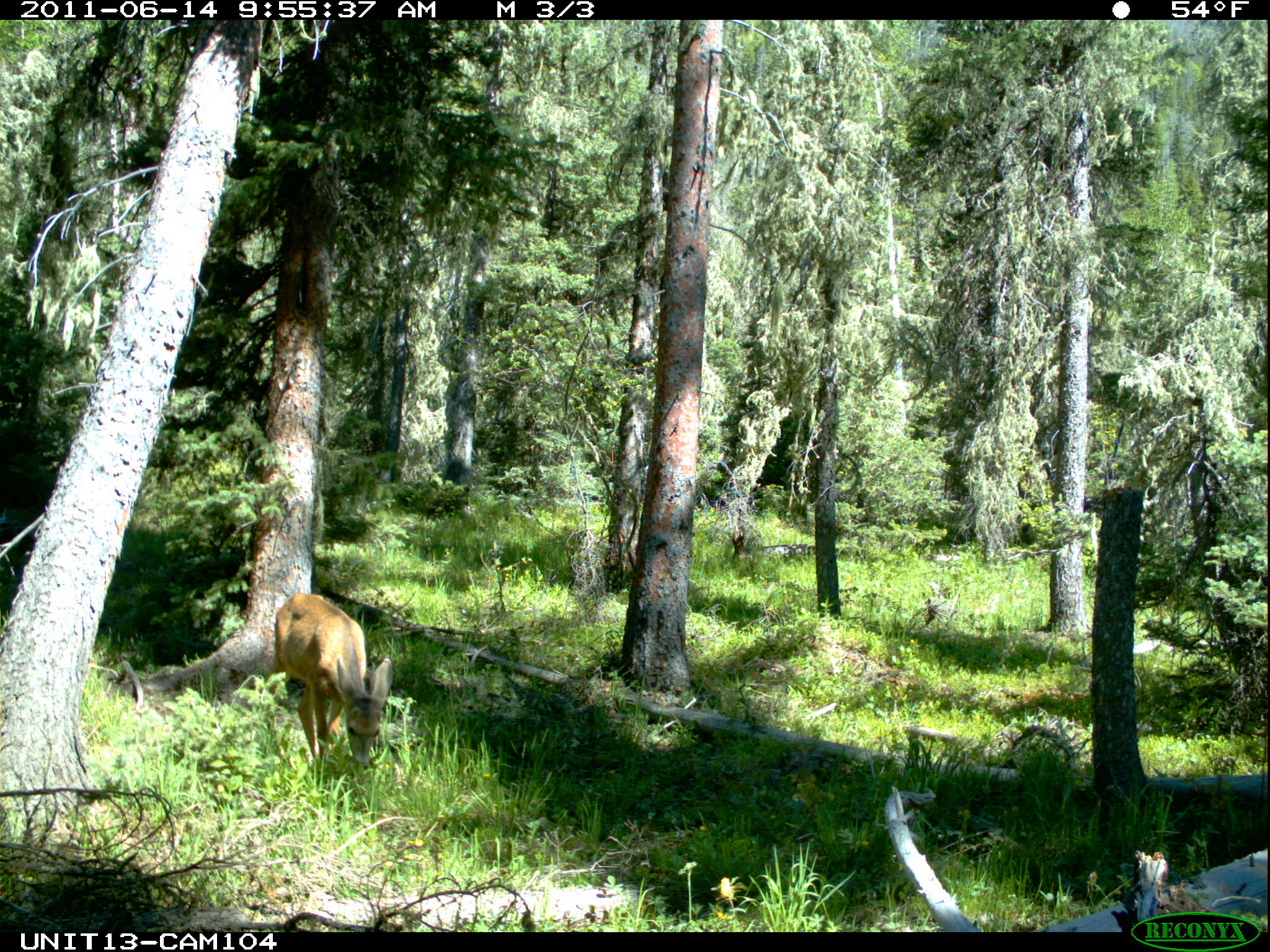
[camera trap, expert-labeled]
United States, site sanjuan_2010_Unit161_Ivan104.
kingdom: Animalia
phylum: Chordata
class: Mammalia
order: Artiodactyla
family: Cervidae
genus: Odocoileus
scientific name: Odocoileus hemionus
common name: mule deer